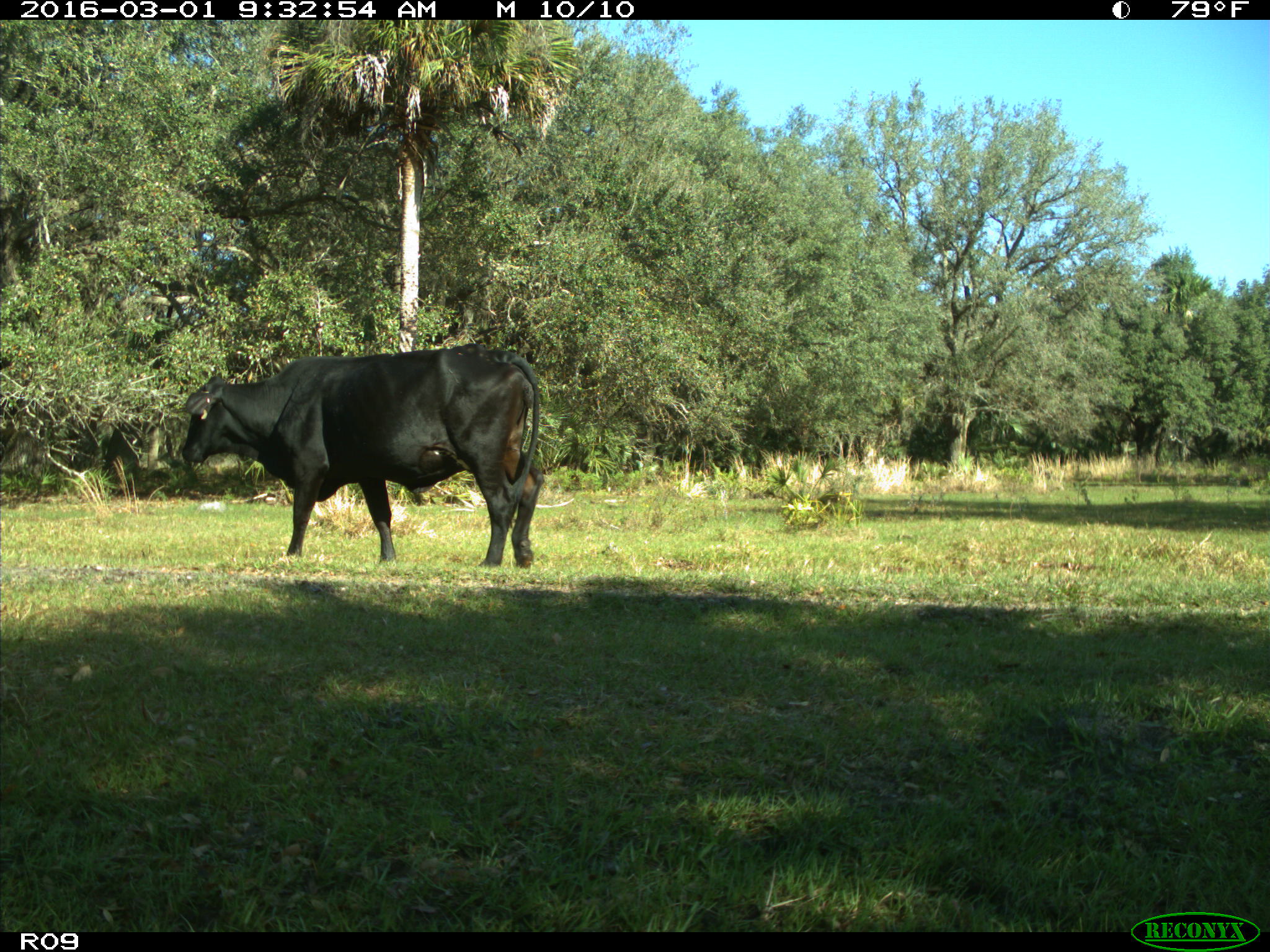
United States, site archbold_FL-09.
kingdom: Animalia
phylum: Chordata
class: Mammalia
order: Artiodactyla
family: Bovidae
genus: Bos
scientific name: Bos taurus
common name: domestic cow